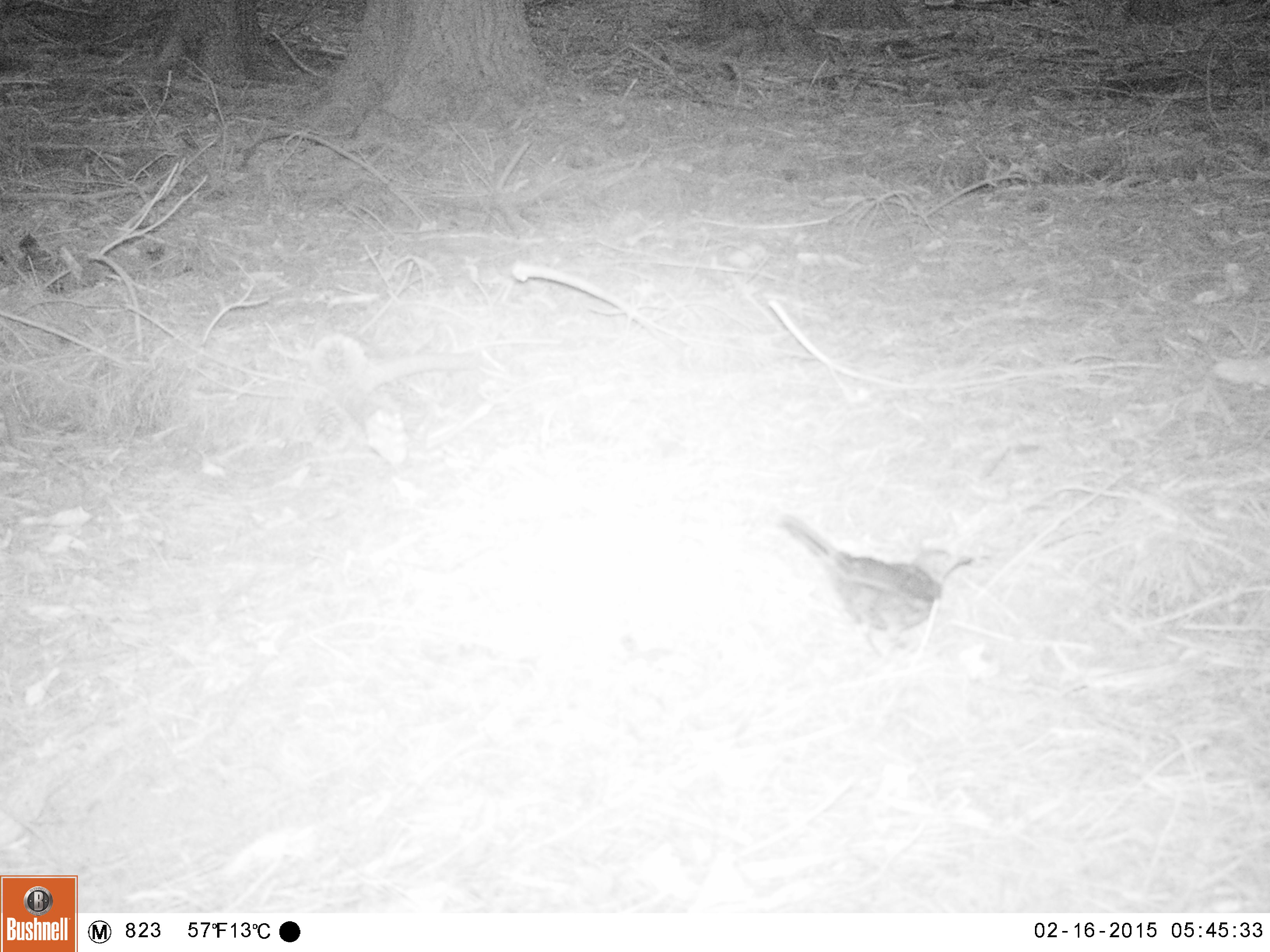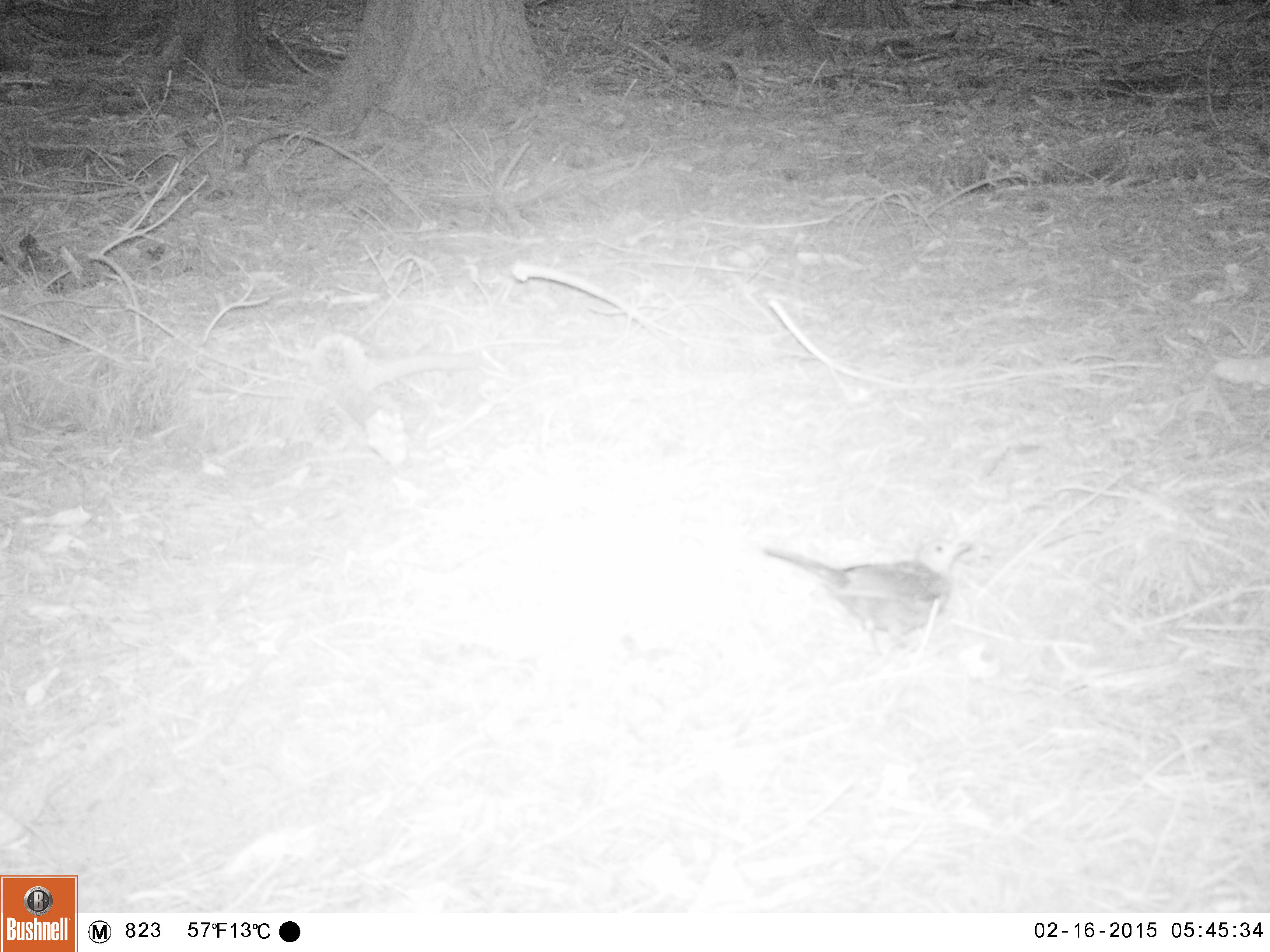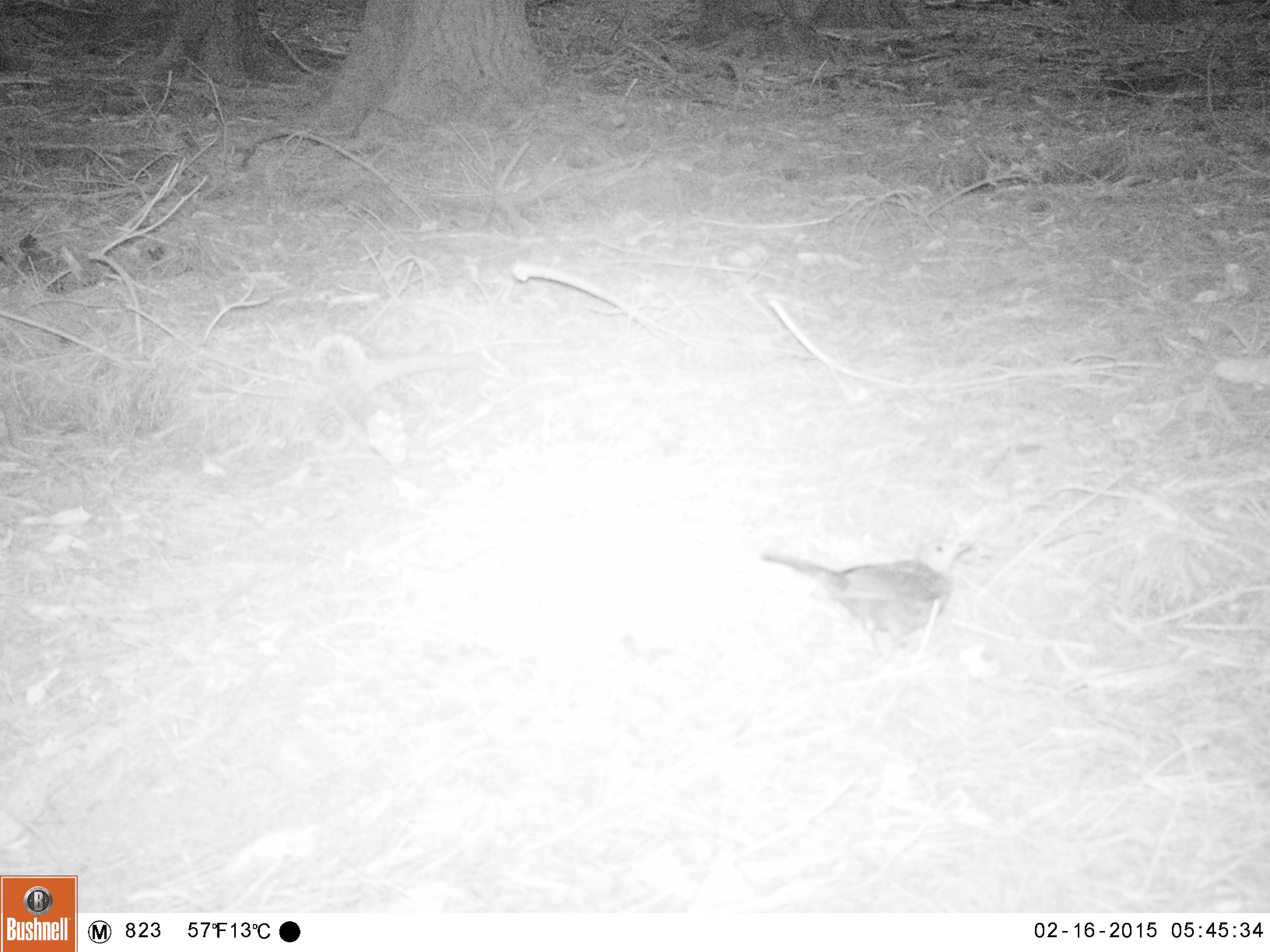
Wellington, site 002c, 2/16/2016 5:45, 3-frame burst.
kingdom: Animalia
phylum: Chordata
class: Aves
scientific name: Aves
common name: bird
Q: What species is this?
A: Bird (Aves).